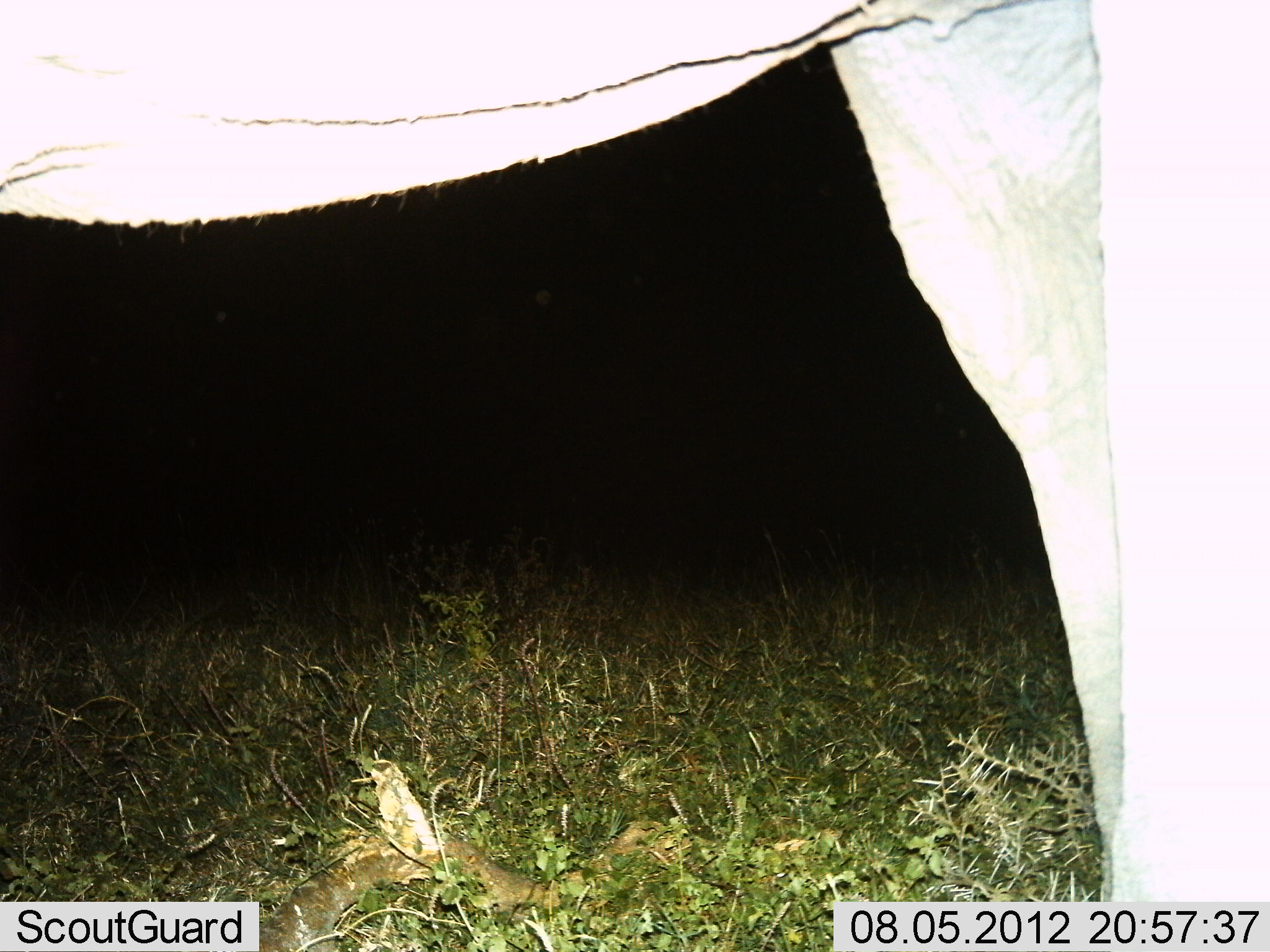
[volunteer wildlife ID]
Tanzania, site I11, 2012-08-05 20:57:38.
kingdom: Animalia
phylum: Chordata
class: Mammalia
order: Proboscidea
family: Elephantidae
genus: Loxodonta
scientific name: Loxodonta africana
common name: african bush elephant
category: elephant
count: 1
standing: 100%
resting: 0%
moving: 0%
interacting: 0%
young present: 0%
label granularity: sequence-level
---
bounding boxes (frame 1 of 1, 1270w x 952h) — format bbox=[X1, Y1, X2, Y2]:
animal: bbox=[0, 0, 1270, 951]